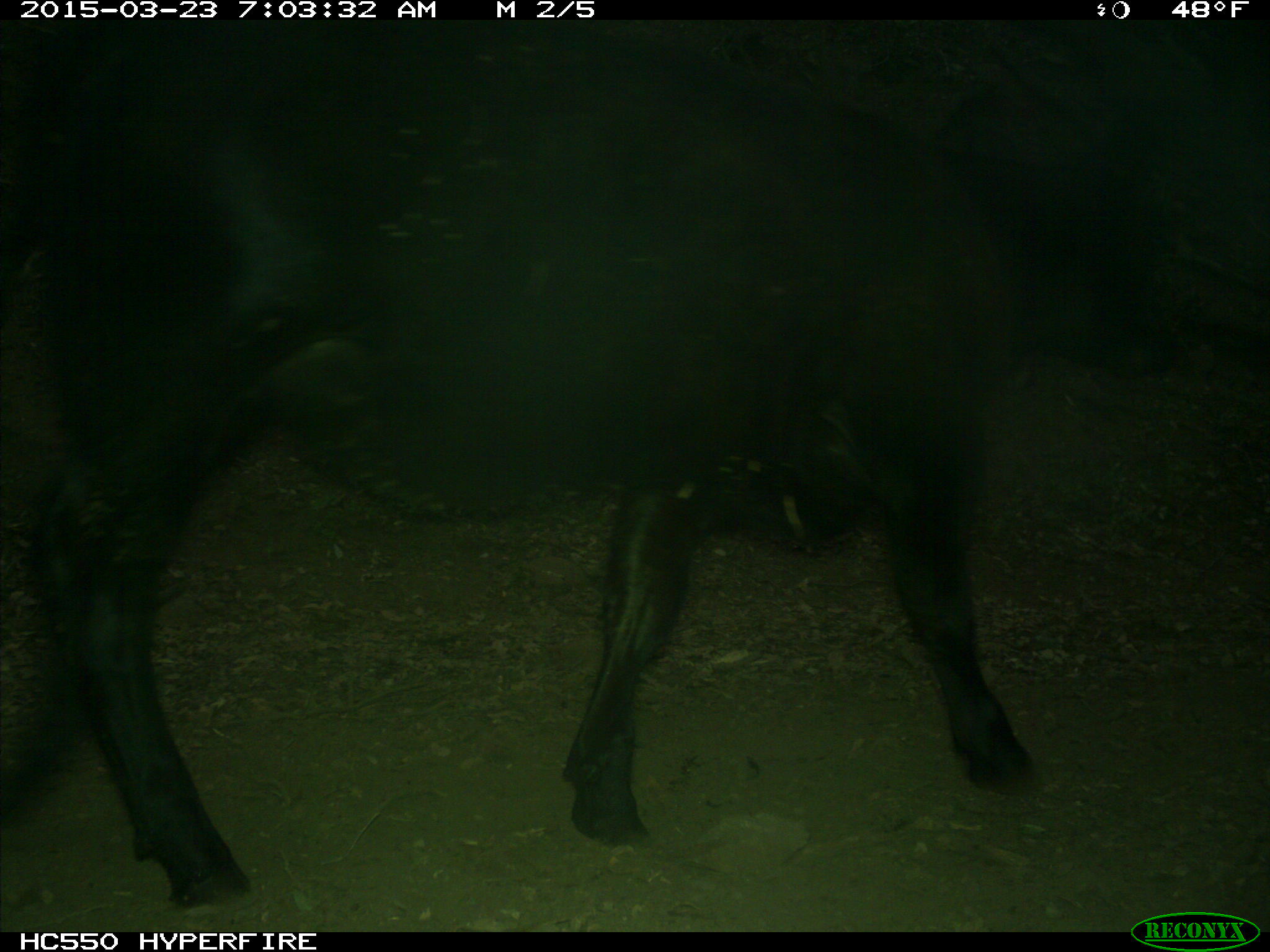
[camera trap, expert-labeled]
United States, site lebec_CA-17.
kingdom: Animalia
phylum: Chordata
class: Mammalia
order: Artiodactyla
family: Bovidae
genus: Bos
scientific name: Bos taurus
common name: domestic cow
Bos taurus (domestic cow).